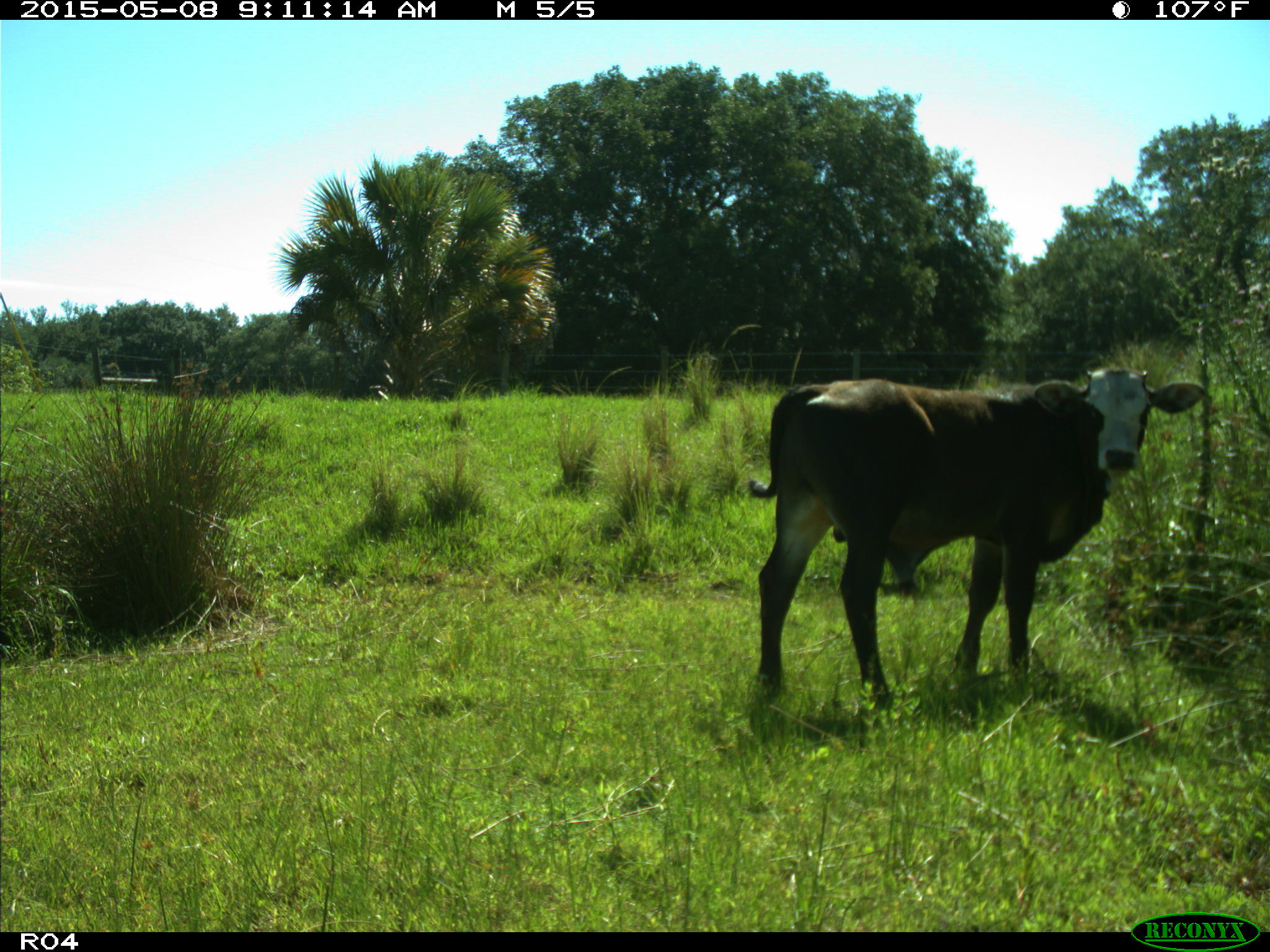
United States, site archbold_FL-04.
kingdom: Animalia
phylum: Chordata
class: Mammalia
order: Artiodactyla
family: Bovidae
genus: Bos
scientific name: Bos taurus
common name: domestic cow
Bos taurus (domestic cow).